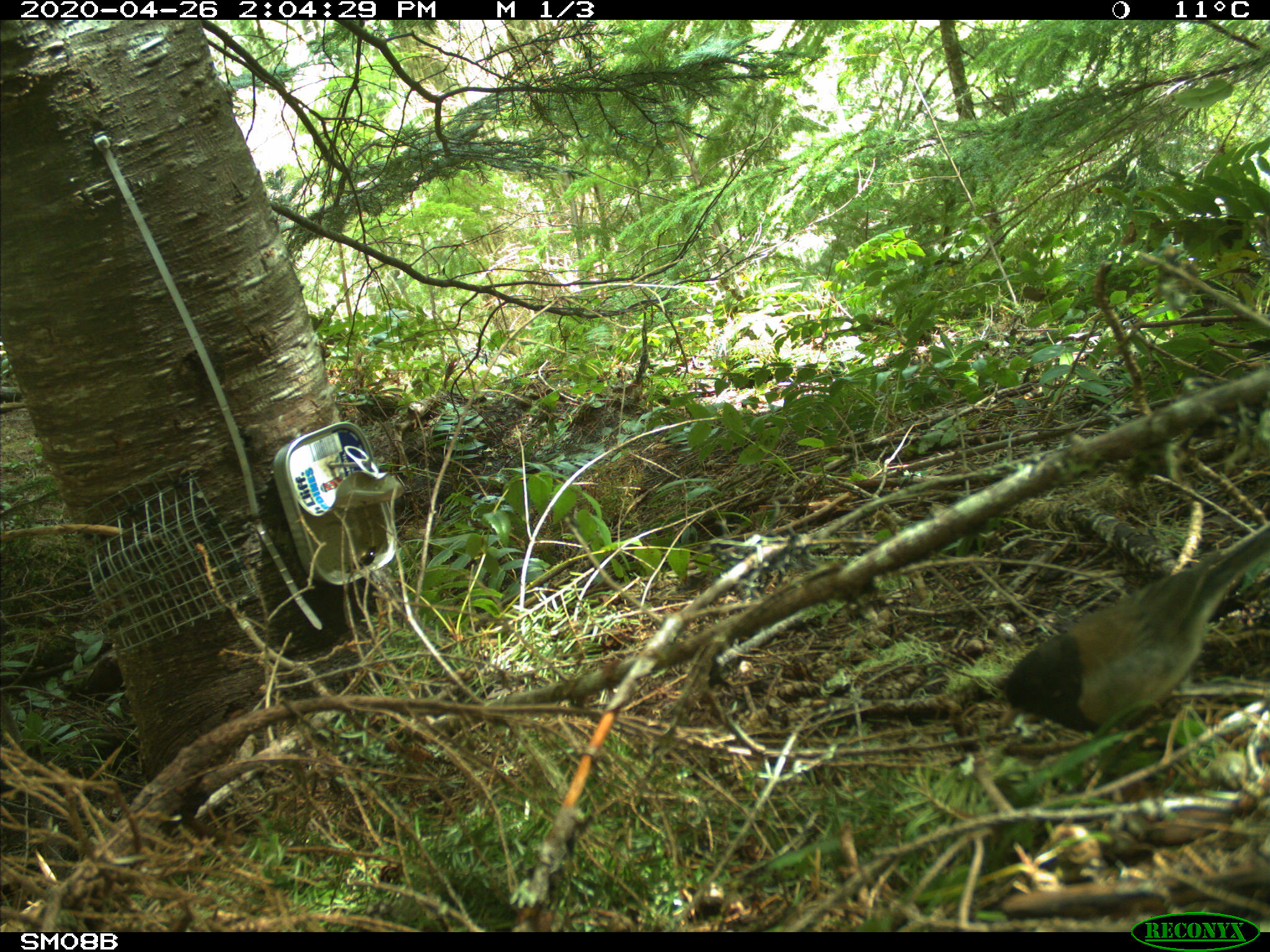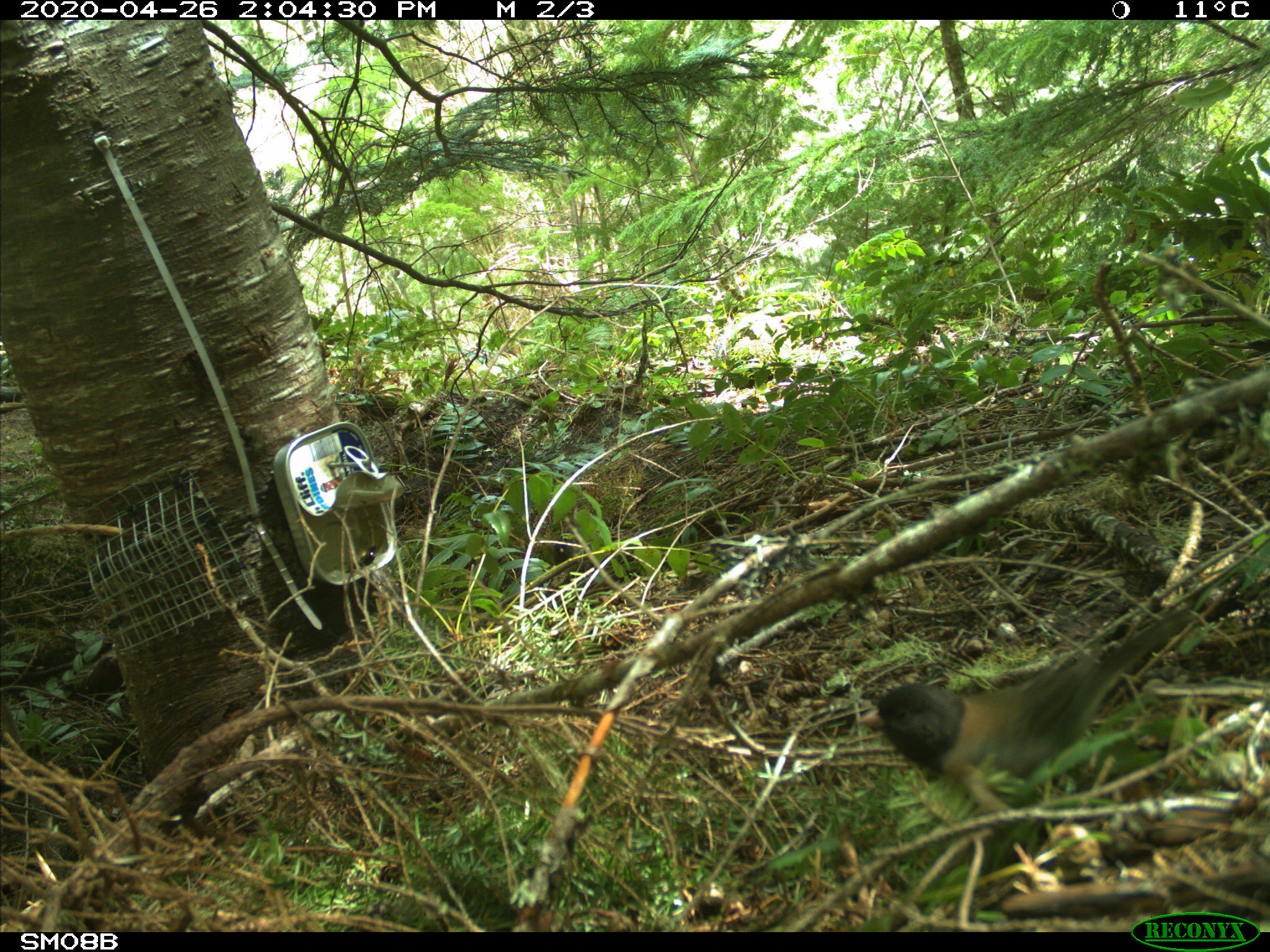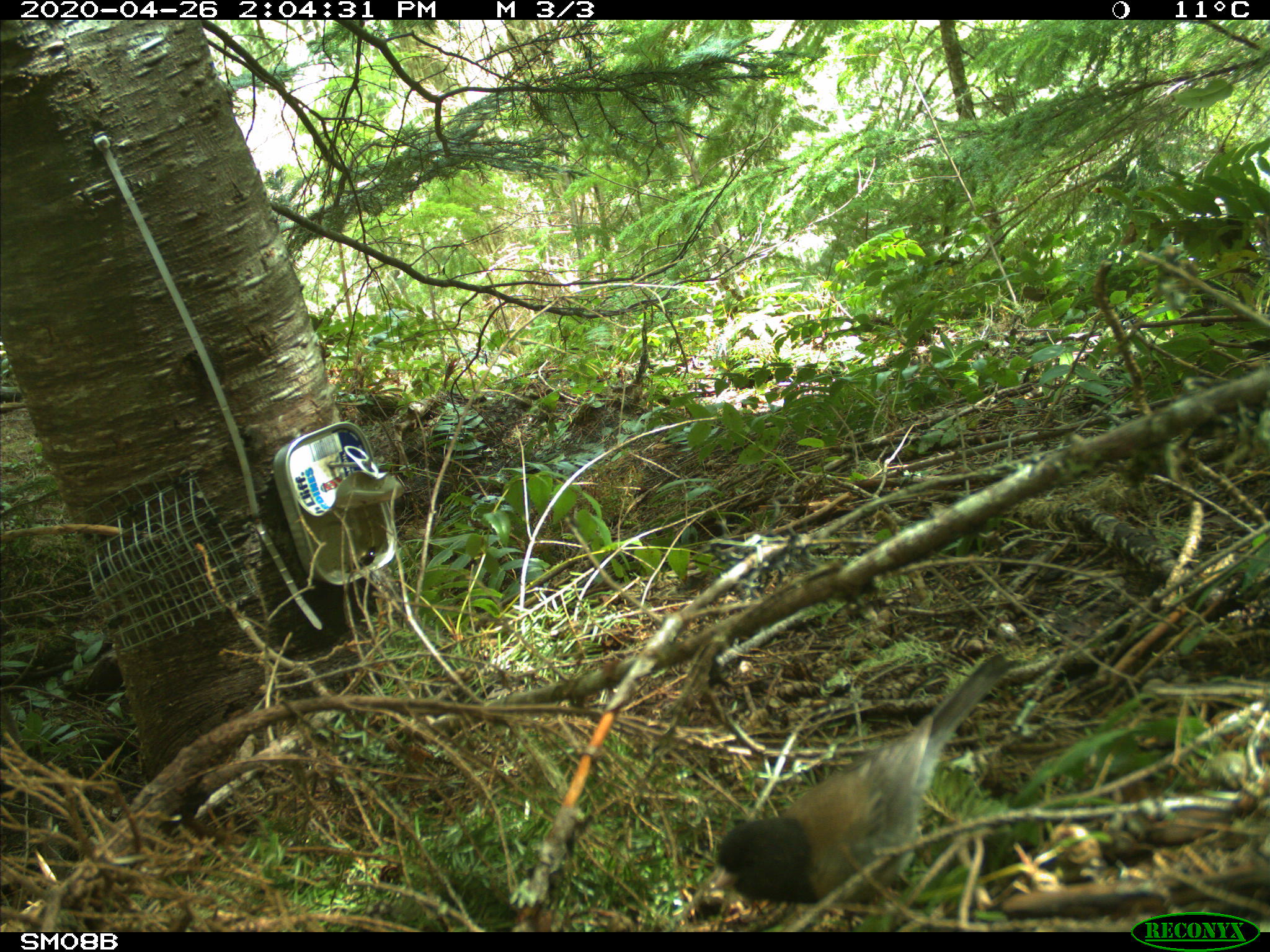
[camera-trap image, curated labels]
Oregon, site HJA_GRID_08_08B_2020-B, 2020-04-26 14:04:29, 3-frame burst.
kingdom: Animalia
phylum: Chordata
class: Aves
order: Passeriformes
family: Passerellidae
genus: Junco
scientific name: Junco hyemalis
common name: dark-eyed junco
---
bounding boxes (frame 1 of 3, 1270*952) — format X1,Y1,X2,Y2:
dark-eyed junco: 983,505,1263,751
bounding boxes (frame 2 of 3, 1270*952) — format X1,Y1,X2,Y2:
dark-eyed junco: 840,590,1229,818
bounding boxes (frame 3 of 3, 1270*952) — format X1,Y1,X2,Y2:
dark-eyed junco: 693,644,1017,918